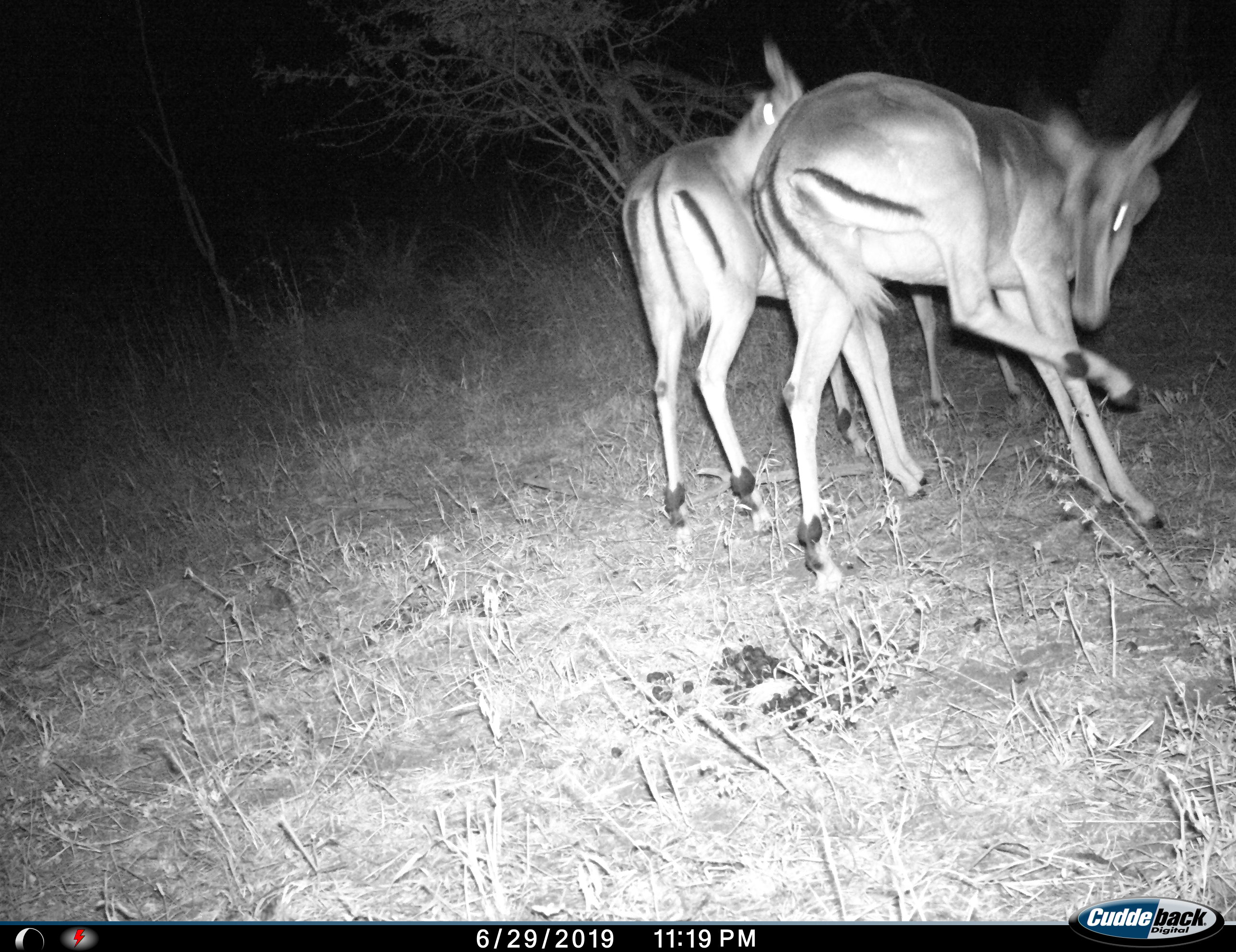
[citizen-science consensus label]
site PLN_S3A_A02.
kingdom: Animalia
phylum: Chordata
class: Mammalia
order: Artiodactyla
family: Bovidae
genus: Aepyceros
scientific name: Aepyceros melampus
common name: impala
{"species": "impala (Aepyceros melampus)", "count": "2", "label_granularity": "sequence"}